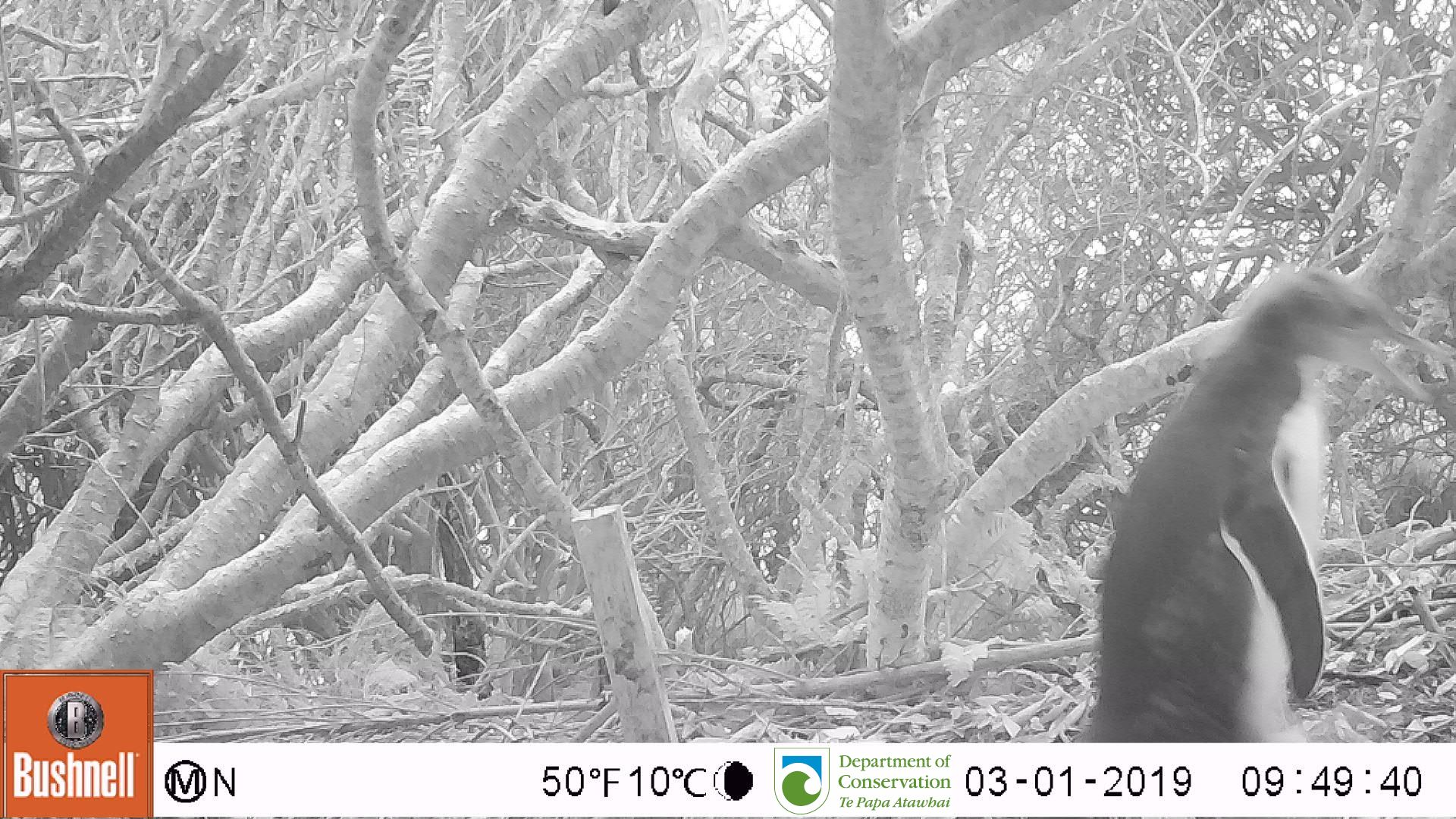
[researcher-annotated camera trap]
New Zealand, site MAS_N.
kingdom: Animalia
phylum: Chordata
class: Aves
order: Sphenisciformes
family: Spheniscidae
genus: Megadyptes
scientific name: Megadyptes antipodes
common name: yellow-eyed penguin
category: yellow eyed penguin